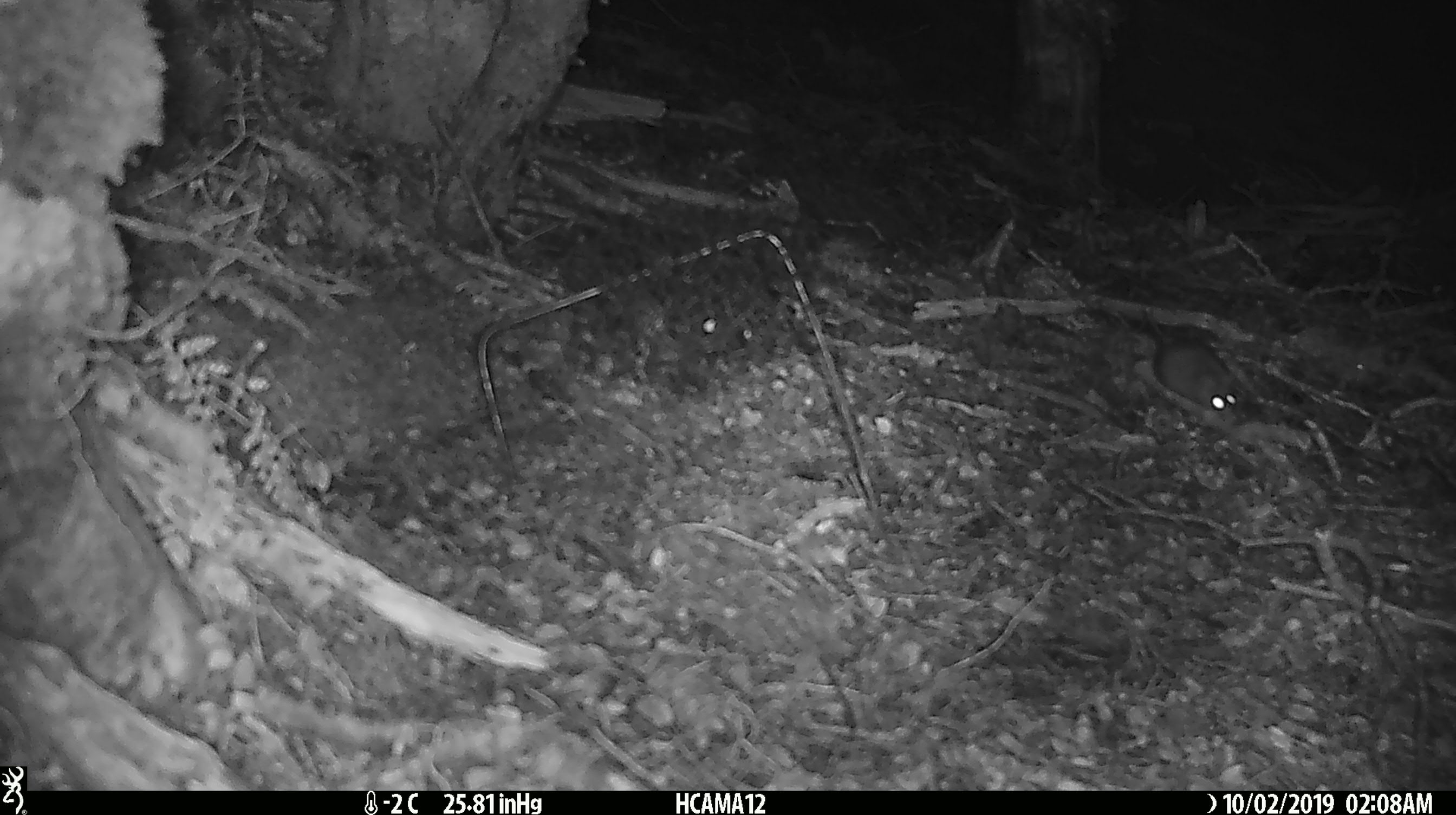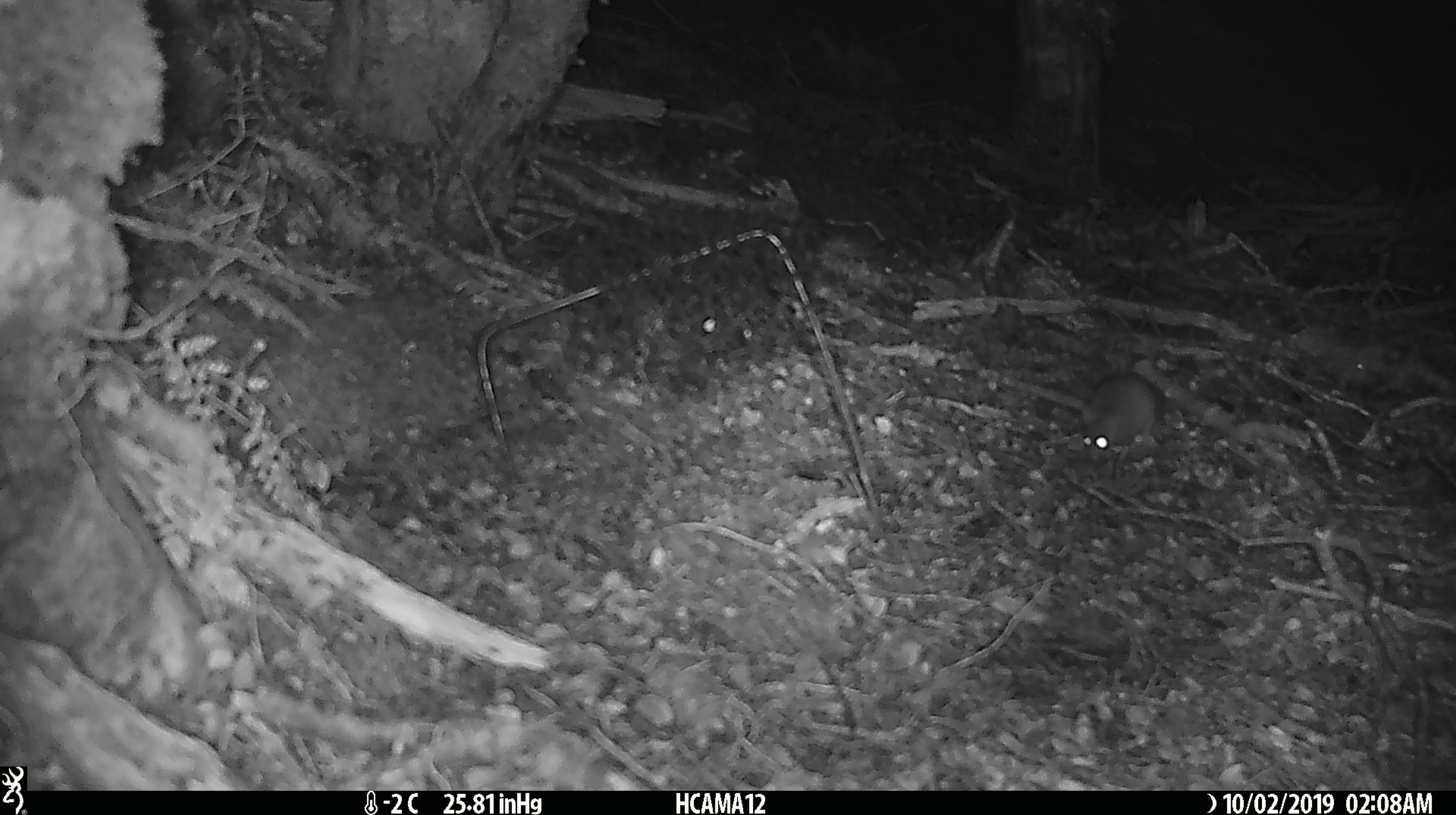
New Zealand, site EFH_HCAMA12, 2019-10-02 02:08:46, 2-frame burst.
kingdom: Animalia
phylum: Chordata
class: Mammalia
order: Rodentia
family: Muridae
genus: Mus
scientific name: Mus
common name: mouse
Mouse (Mus).